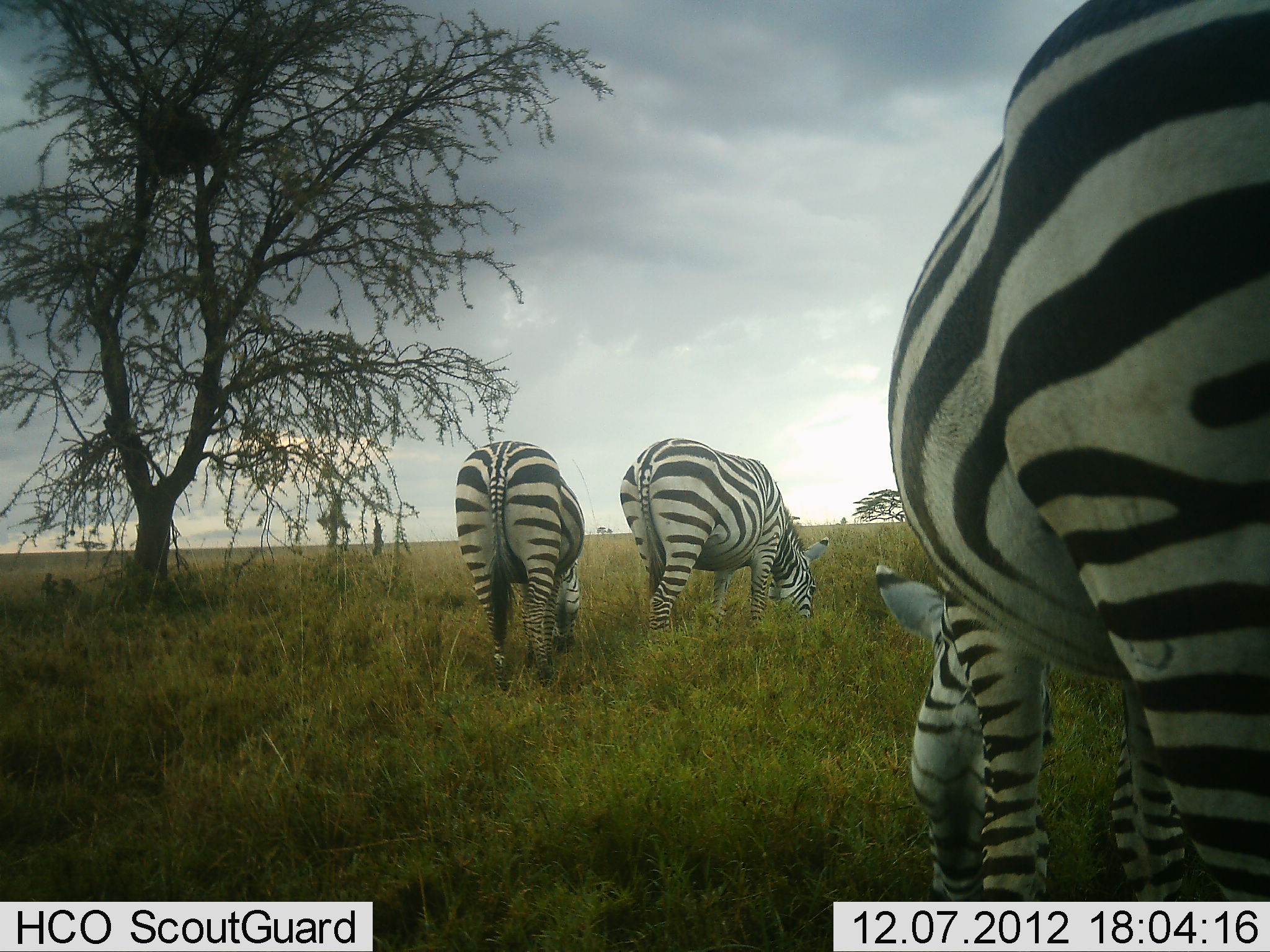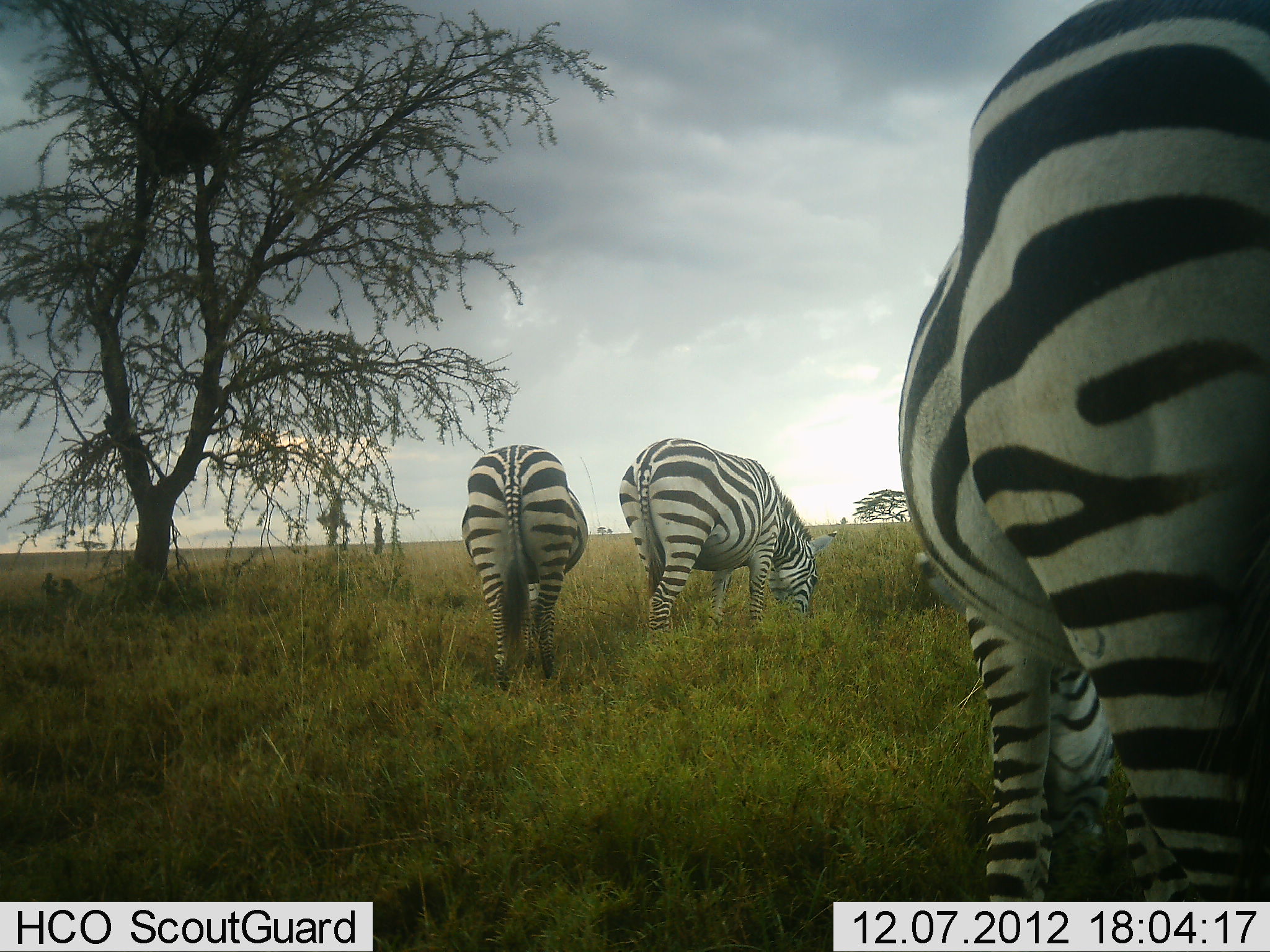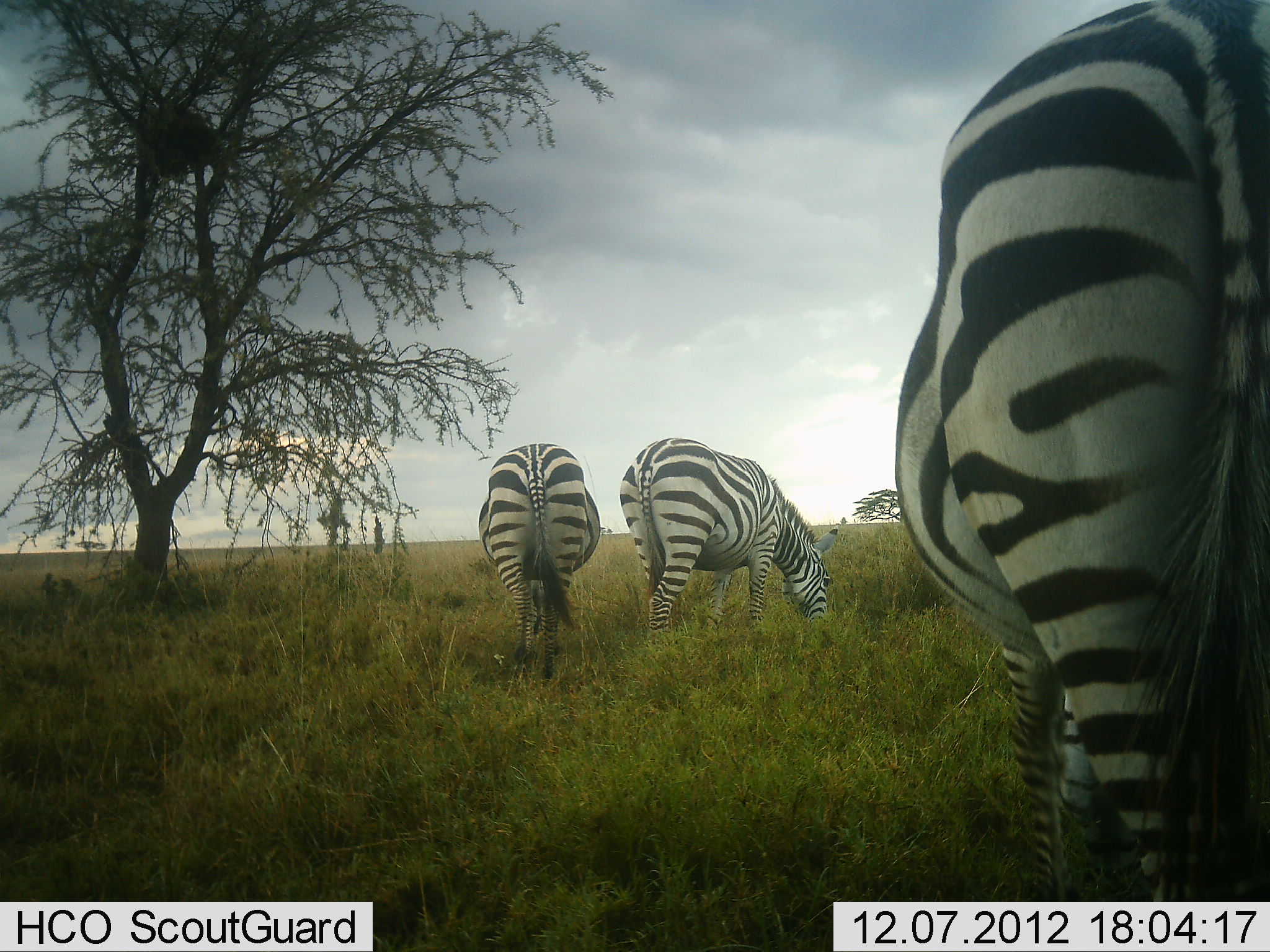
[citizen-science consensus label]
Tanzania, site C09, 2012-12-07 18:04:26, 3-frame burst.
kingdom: Animalia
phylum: Chordata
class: Mammalia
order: Perissodactyla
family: Equidae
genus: Equus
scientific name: Equus quagga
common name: plains zebra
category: zebra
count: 3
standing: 22%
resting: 0%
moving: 11%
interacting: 0%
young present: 0%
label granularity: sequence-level